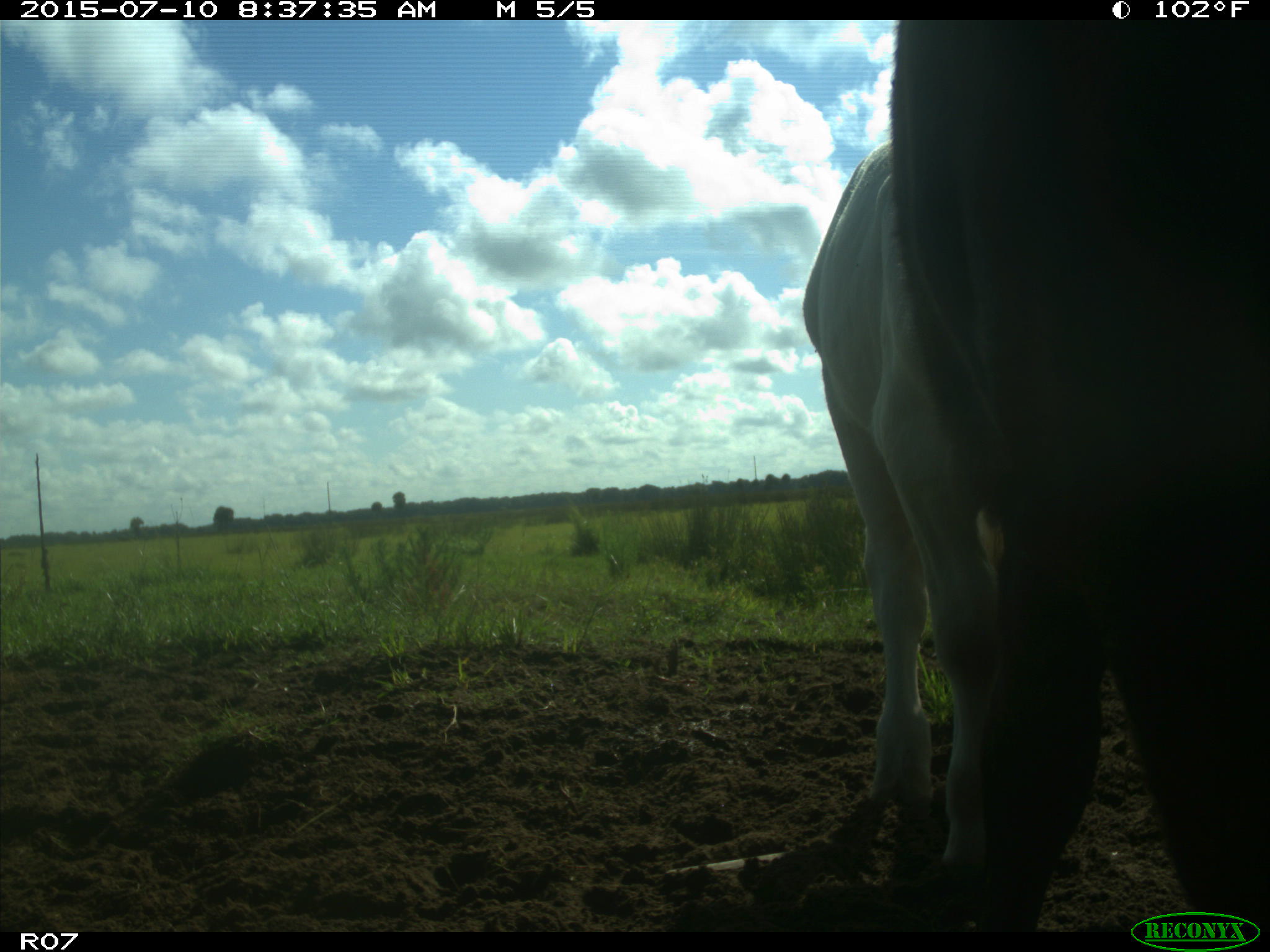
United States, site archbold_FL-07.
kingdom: Animalia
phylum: Chordata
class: Mammalia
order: Artiodactyla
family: Bovidae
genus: Bos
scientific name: Bos taurus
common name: domestic cow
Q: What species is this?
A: Bos taurus (domestic cow).